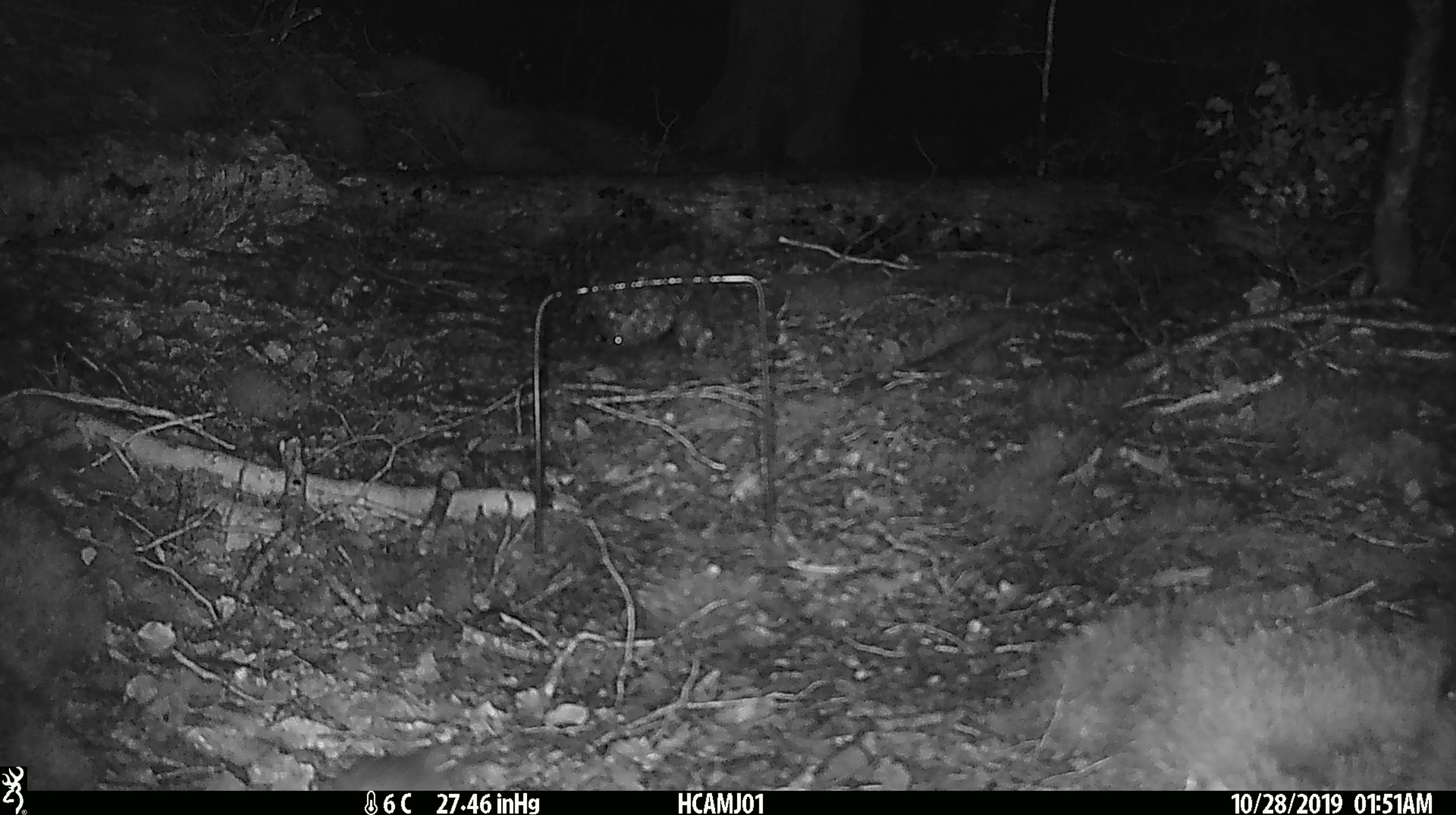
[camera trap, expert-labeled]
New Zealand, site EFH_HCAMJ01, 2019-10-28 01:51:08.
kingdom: Animalia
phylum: Chordata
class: Mammalia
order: Rodentia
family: Muridae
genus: Mus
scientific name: Mus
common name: mouse